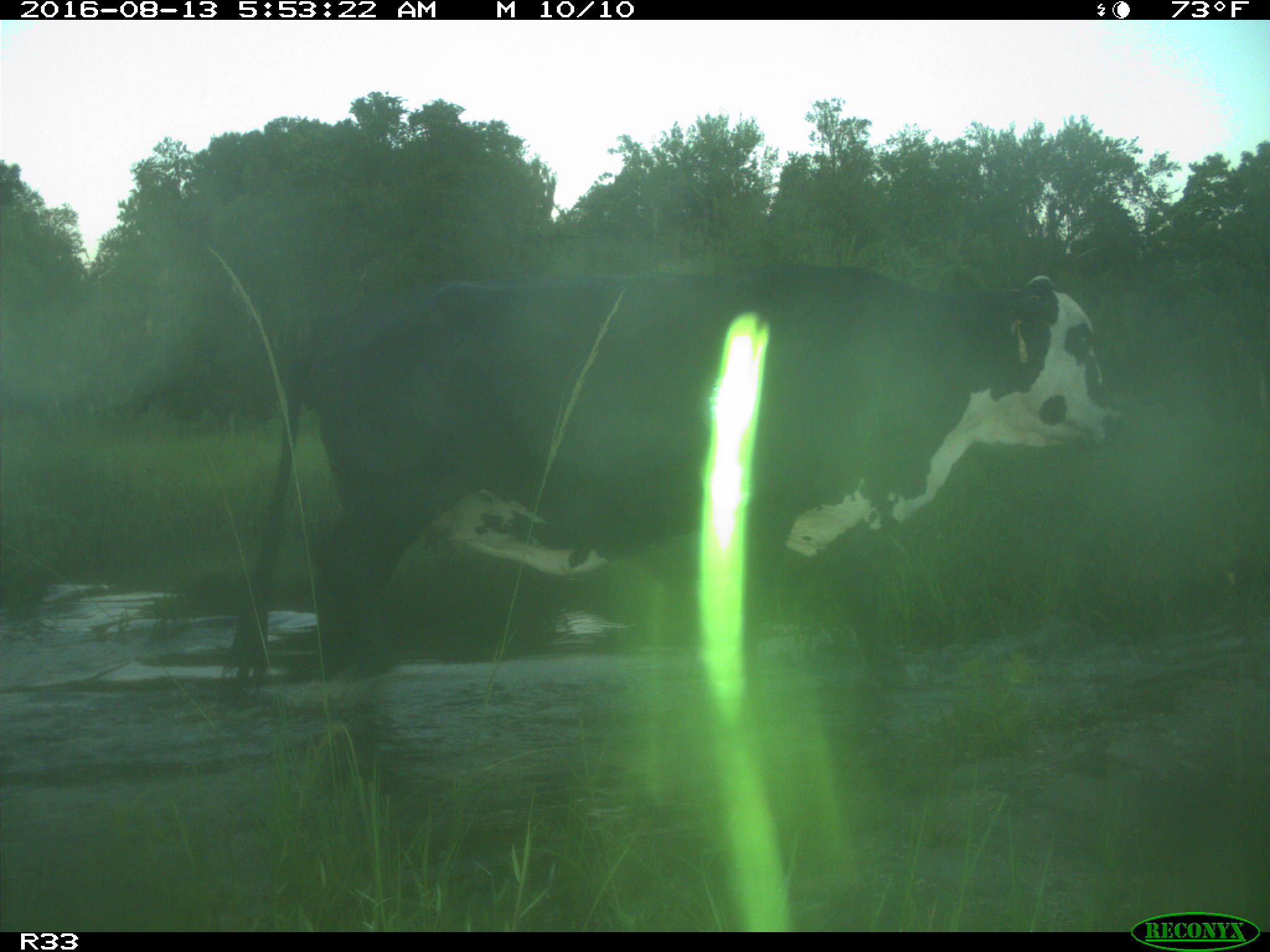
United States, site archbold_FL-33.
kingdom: Animalia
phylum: Chordata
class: Mammalia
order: Artiodactyla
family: Bovidae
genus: Bos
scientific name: Bos taurus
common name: domestic cow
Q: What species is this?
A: Bos taurus (domestic cow).